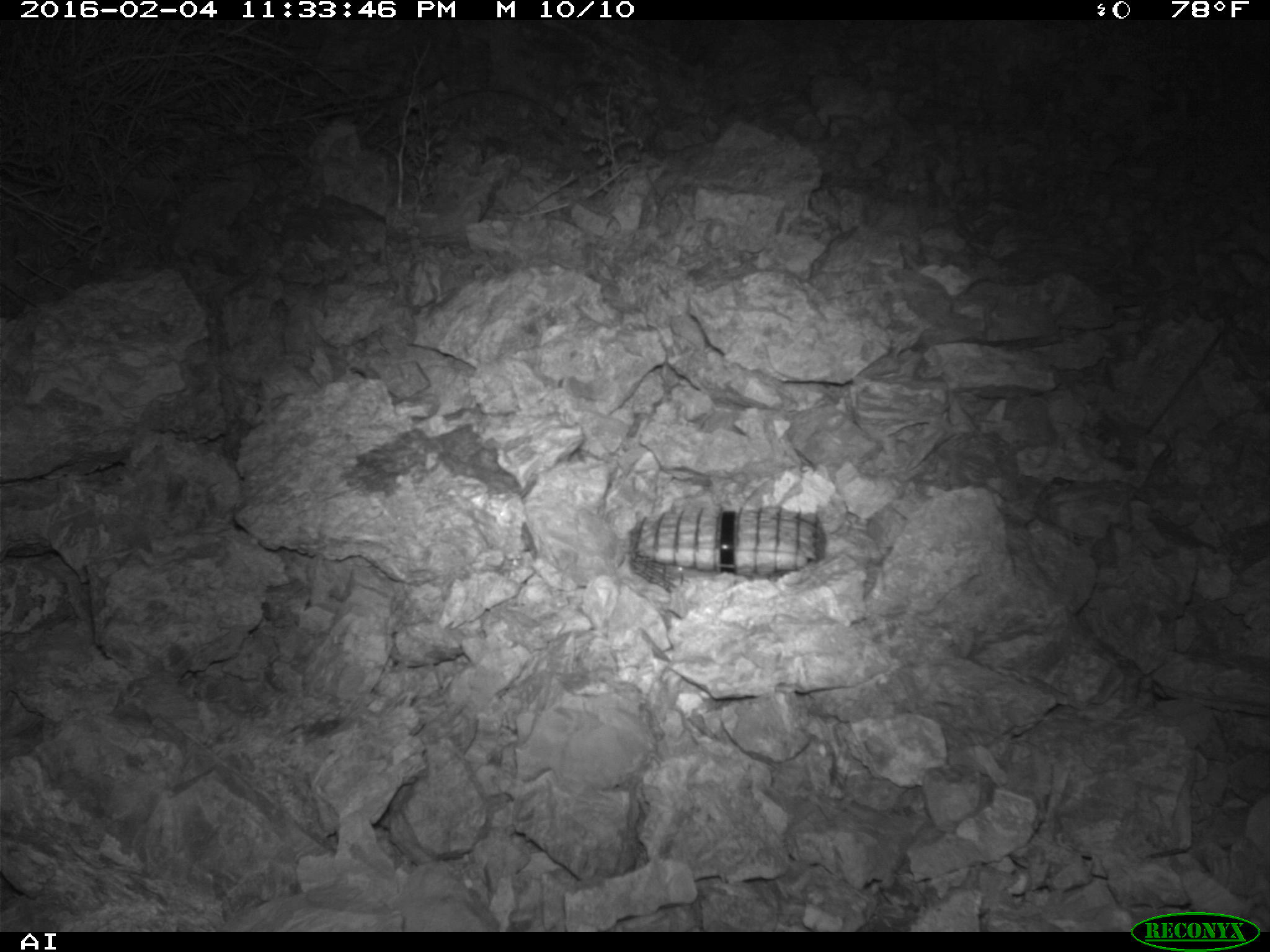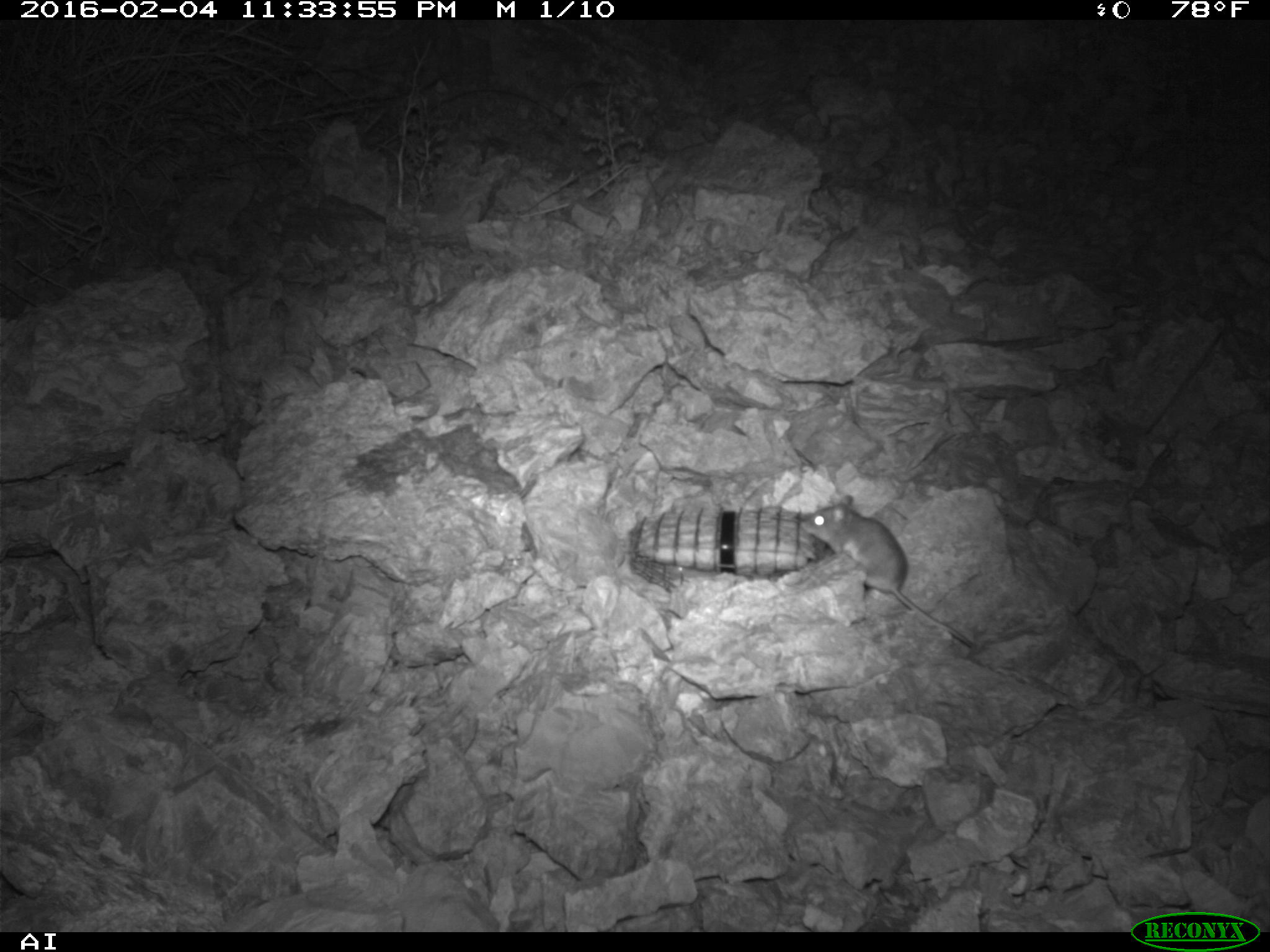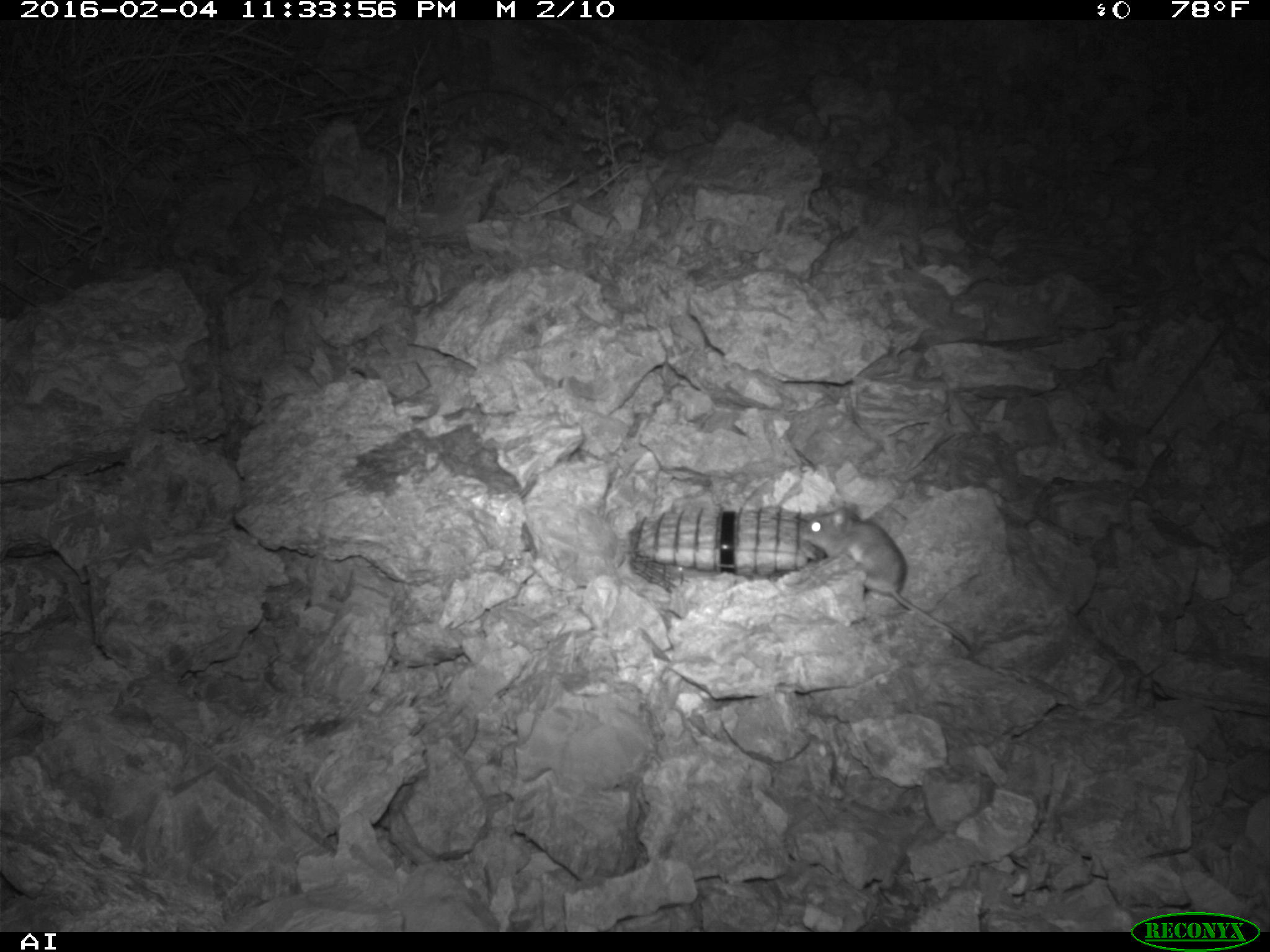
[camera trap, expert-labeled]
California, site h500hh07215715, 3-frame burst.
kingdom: Animalia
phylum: Chordata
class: Mammalia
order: Rodentia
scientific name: Rodentia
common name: rodent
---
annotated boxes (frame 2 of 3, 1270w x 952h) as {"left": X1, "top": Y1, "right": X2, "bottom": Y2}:
rodent: {"left": 799, "top": 493, "right": 975, "bottom": 647}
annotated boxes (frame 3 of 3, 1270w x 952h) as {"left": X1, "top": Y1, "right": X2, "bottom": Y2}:
rodent: {"left": 800, "top": 505, "right": 970, "bottom": 650}